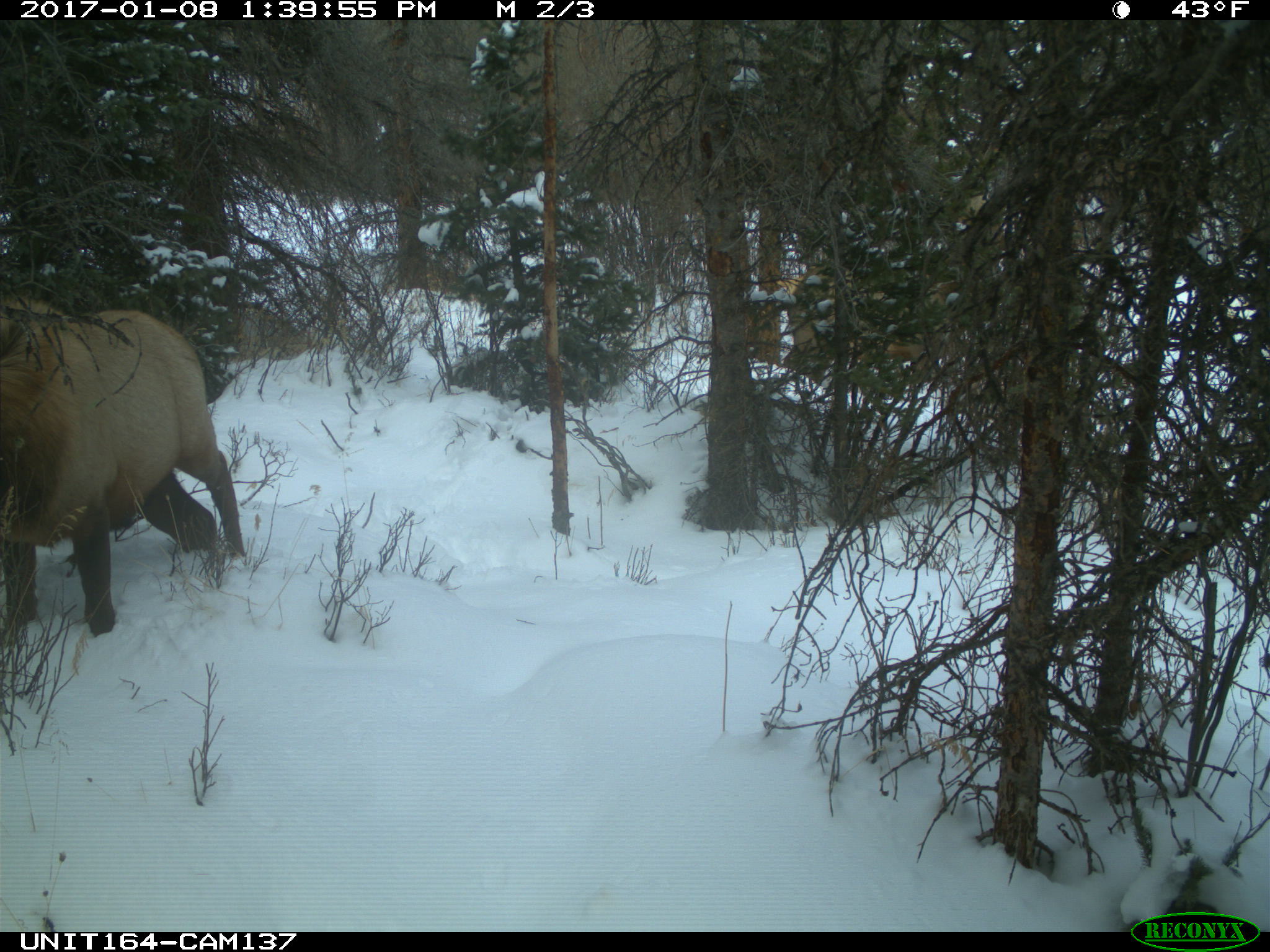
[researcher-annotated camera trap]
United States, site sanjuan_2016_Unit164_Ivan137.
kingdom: Animalia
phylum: Chordata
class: Mammalia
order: Artiodactyla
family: Cervidae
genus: Cervus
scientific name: Cervus elaphus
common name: red deer